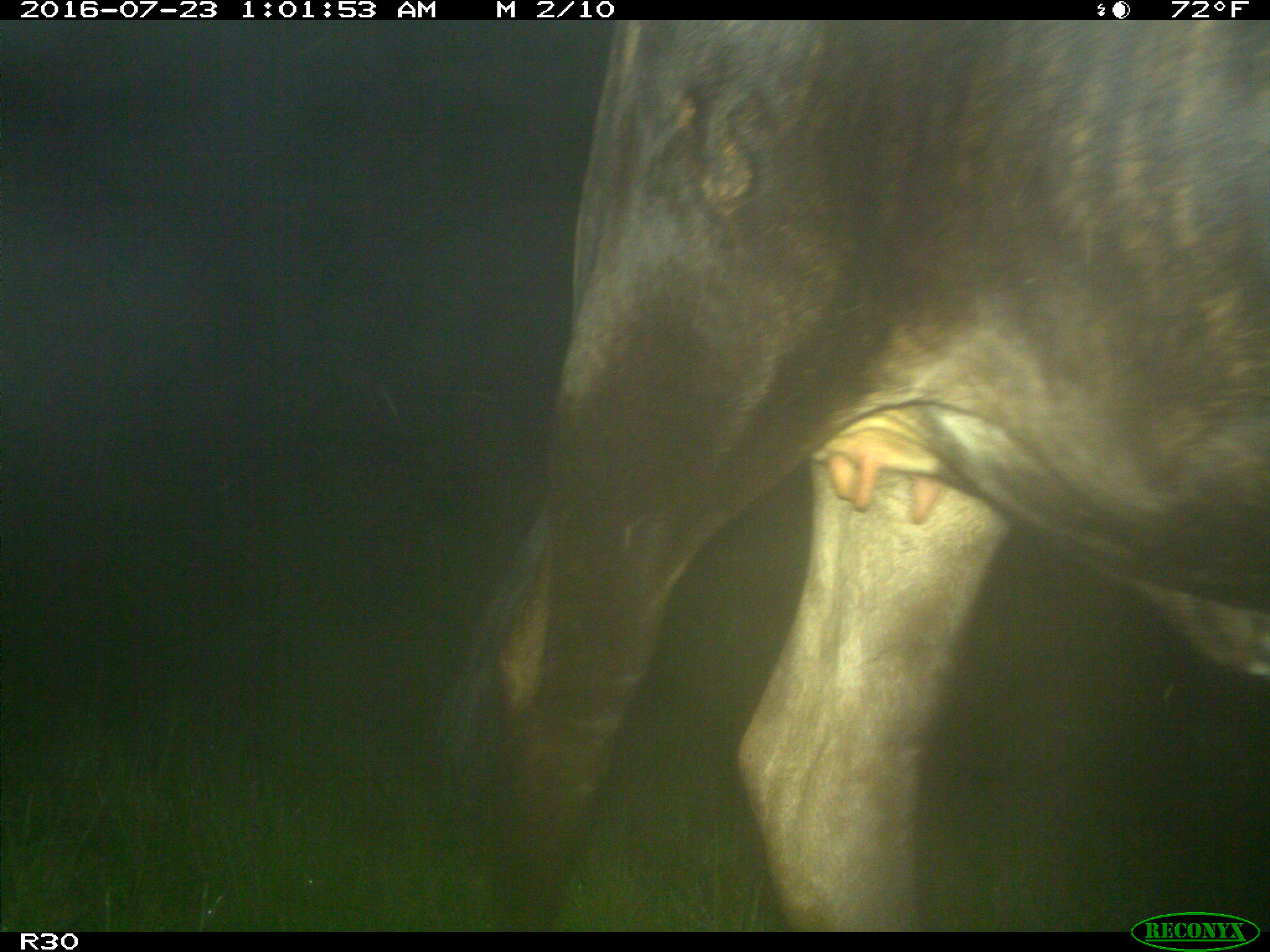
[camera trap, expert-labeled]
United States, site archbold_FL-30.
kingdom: Animalia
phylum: Chordata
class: Mammalia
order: Artiodactyla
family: Bovidae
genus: Bos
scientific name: Bos taurus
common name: domestic cow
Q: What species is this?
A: Bos taurus (domestic cow).